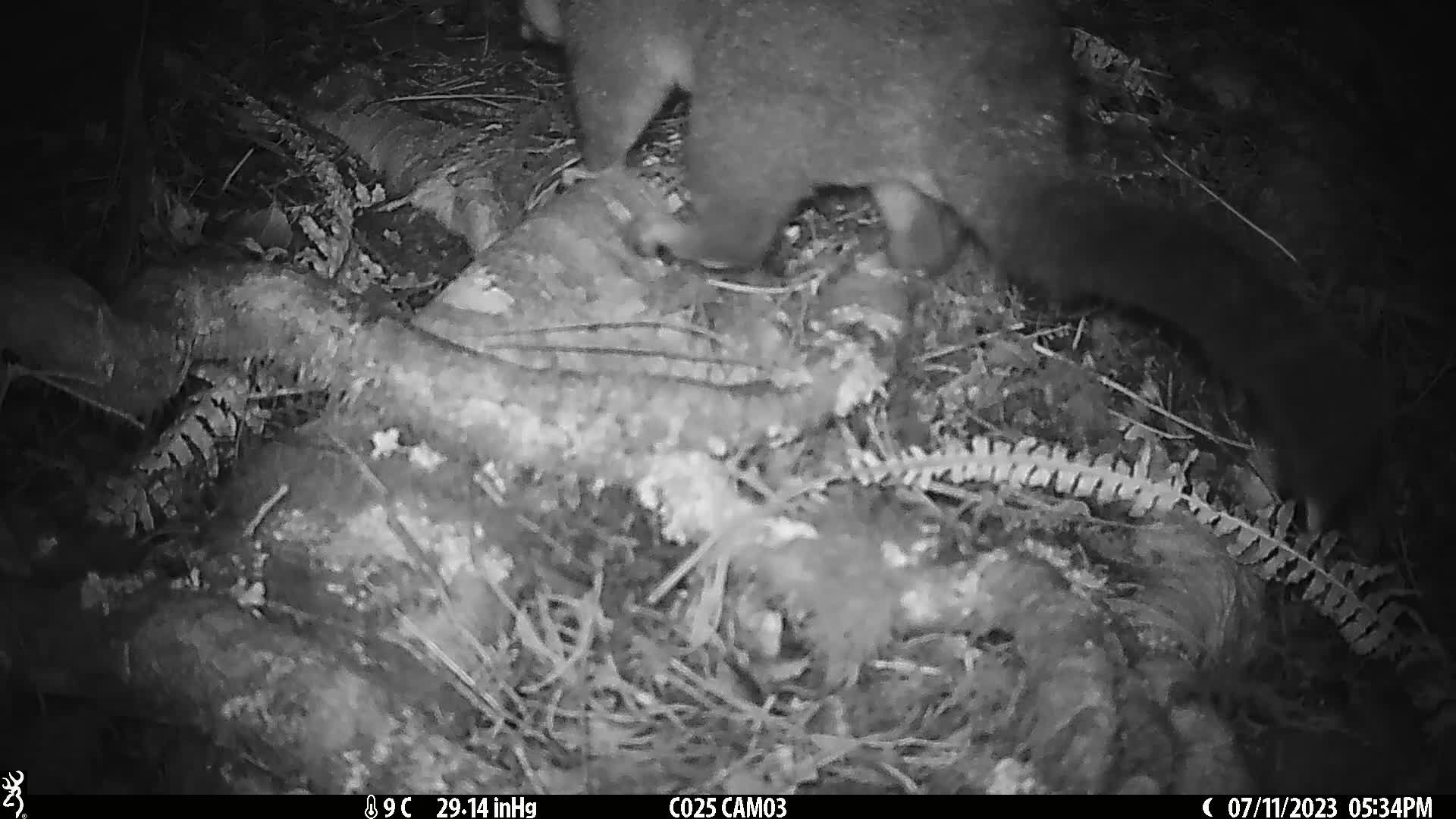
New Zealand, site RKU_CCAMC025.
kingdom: Animalia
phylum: Chordata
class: Mammalia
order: Diprotodontia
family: Phalangeridae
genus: Trichosurus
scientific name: Trichosurus vulpecula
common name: common brushtail possum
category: possum